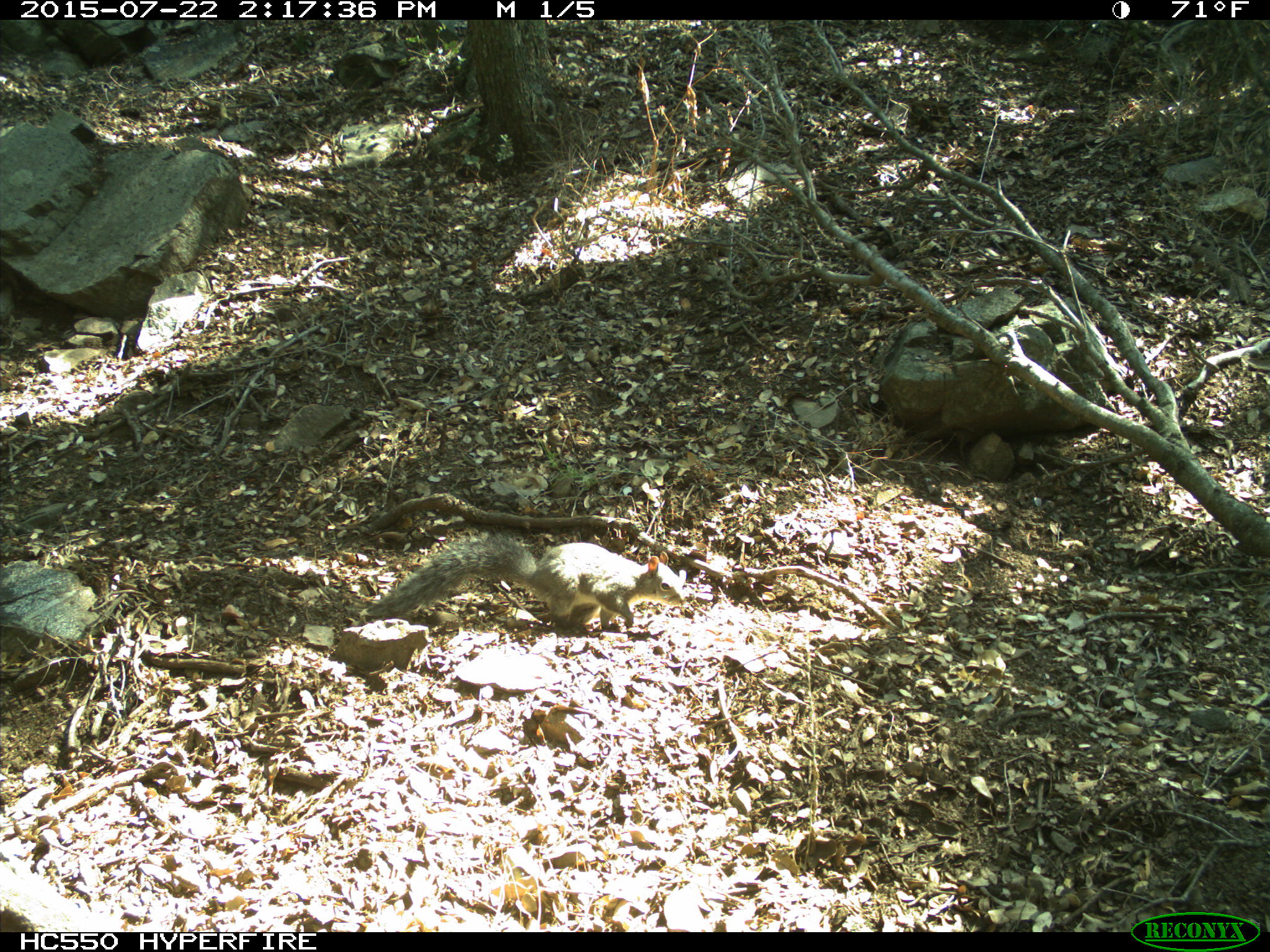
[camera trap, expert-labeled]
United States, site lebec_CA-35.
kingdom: Animalia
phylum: Chordata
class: Mammalia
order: Rodentia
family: Sciuridae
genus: Sciurus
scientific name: Sciurus carolinensis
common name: eastern gray squirrel